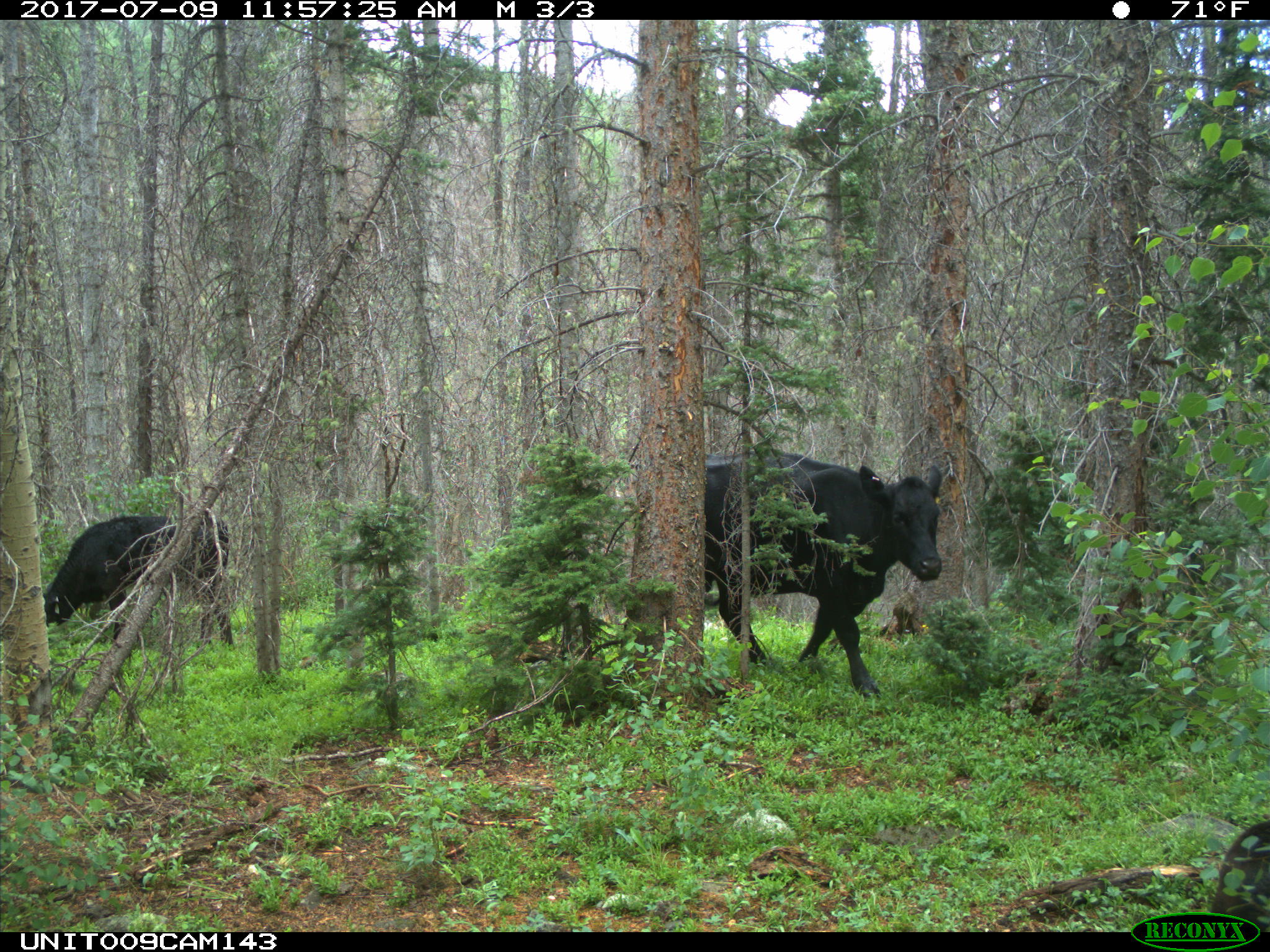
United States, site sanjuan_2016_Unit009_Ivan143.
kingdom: Animalia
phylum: Chordata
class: Mammalia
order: Artiodactyla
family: Bovidae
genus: Bos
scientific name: Bos taurus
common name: domestic cow